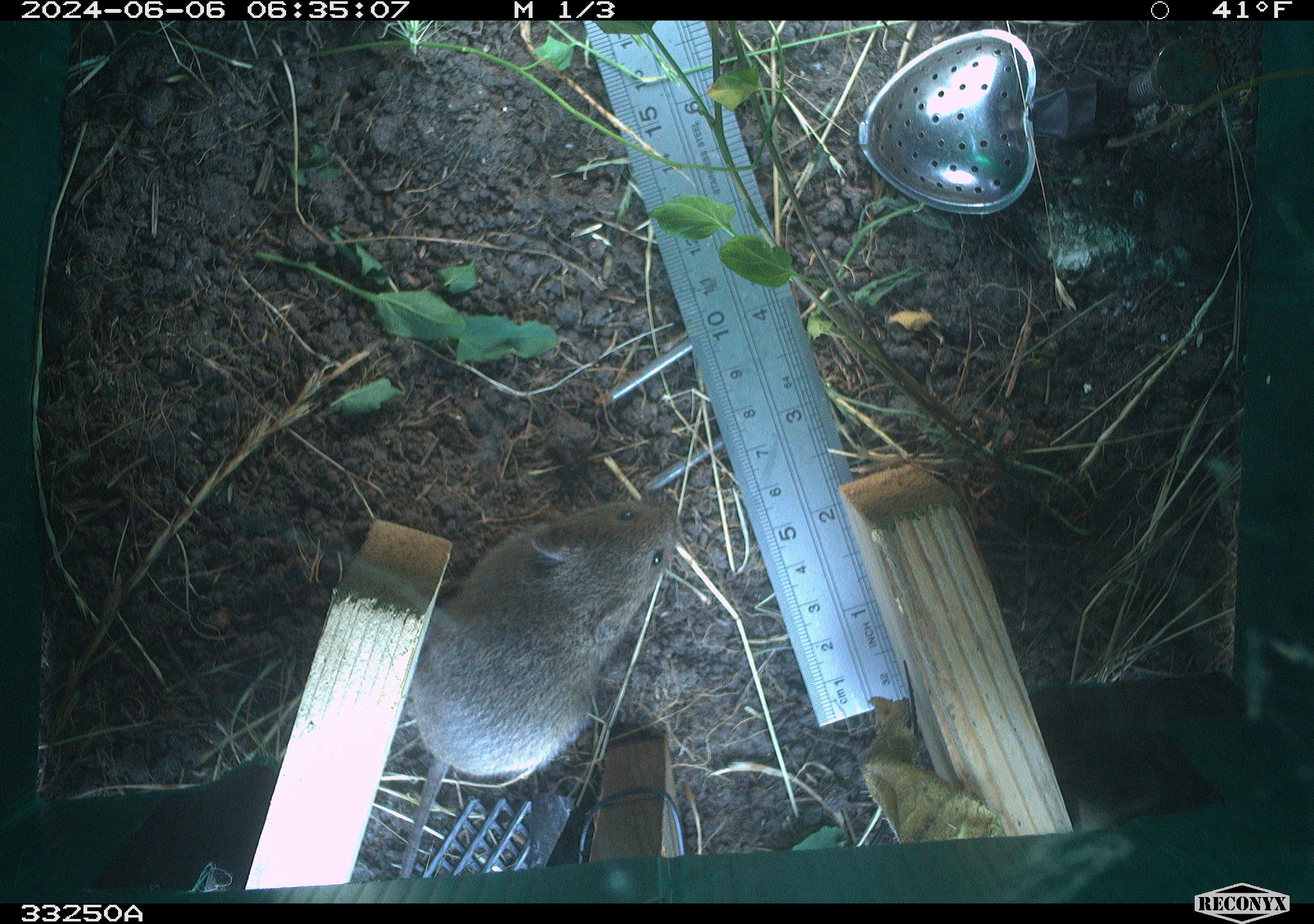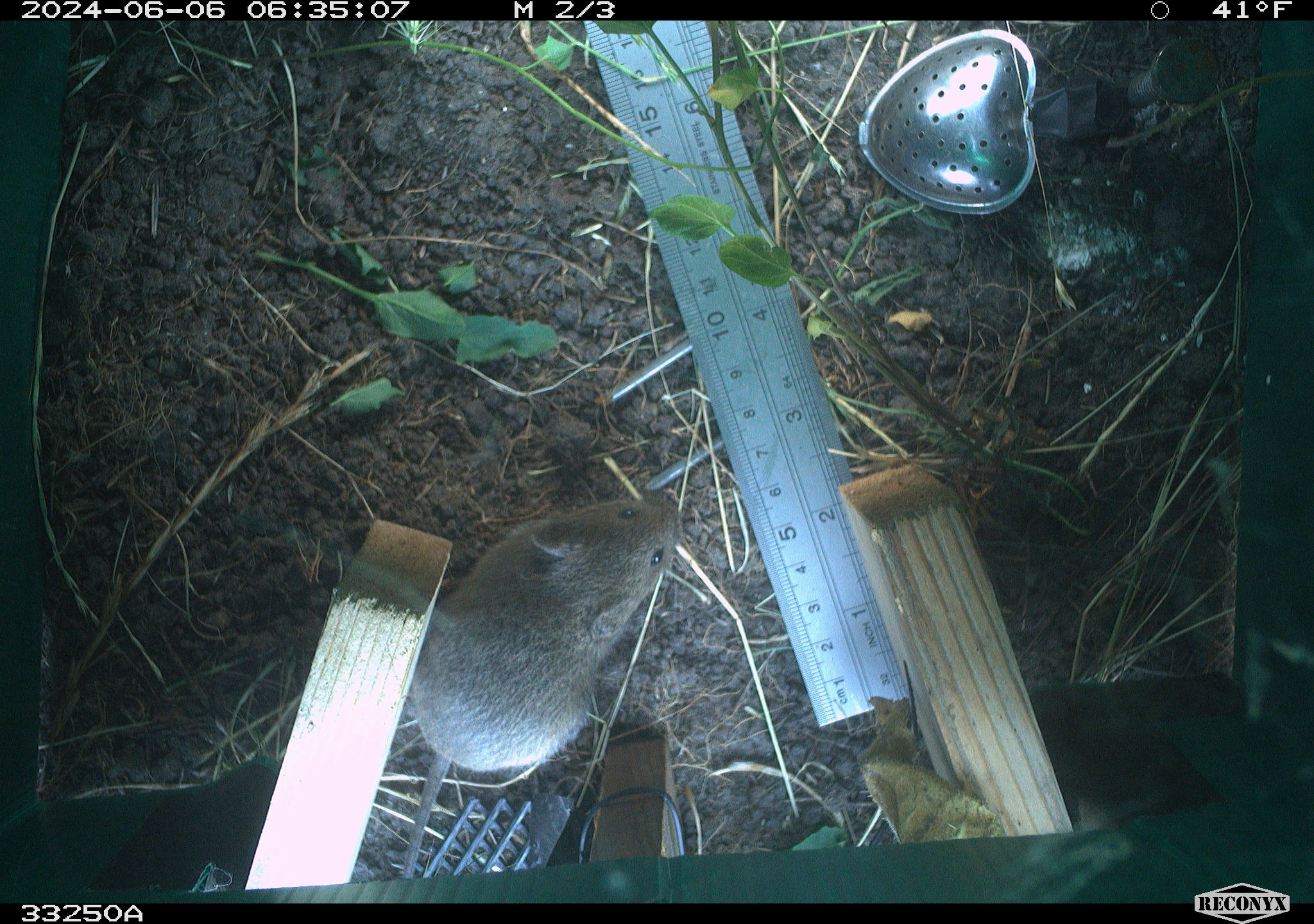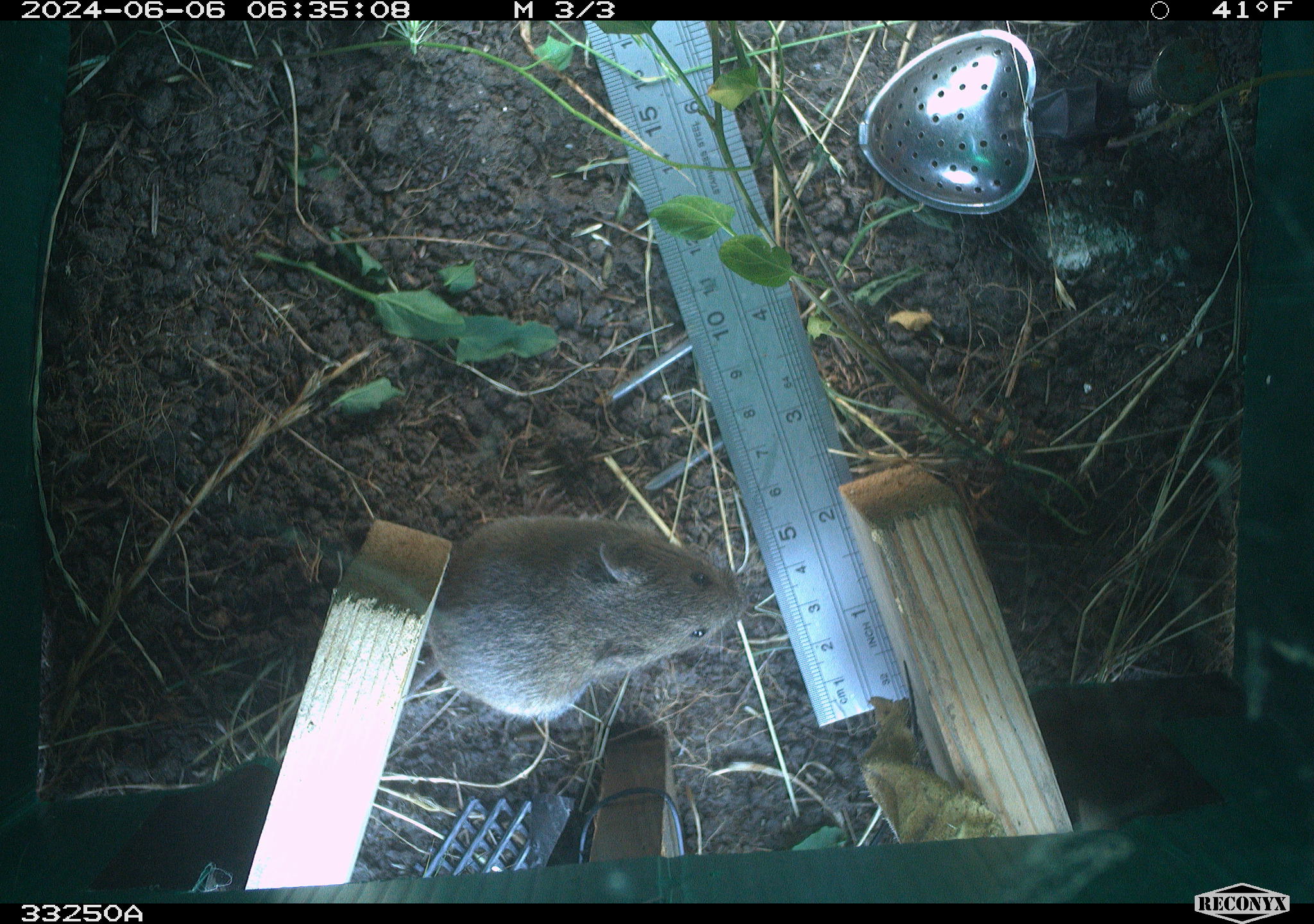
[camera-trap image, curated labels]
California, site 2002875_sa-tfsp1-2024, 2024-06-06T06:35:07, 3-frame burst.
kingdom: Animalia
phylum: Chordata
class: Mammalia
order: Rodentia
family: Cricetidae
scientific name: Arvicolinae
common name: voles, lemmings, and muskrats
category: arvicolinae subfamily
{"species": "arvicolinae subfamily (voles, lemmings, and muskrats) (Arvicolinae)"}